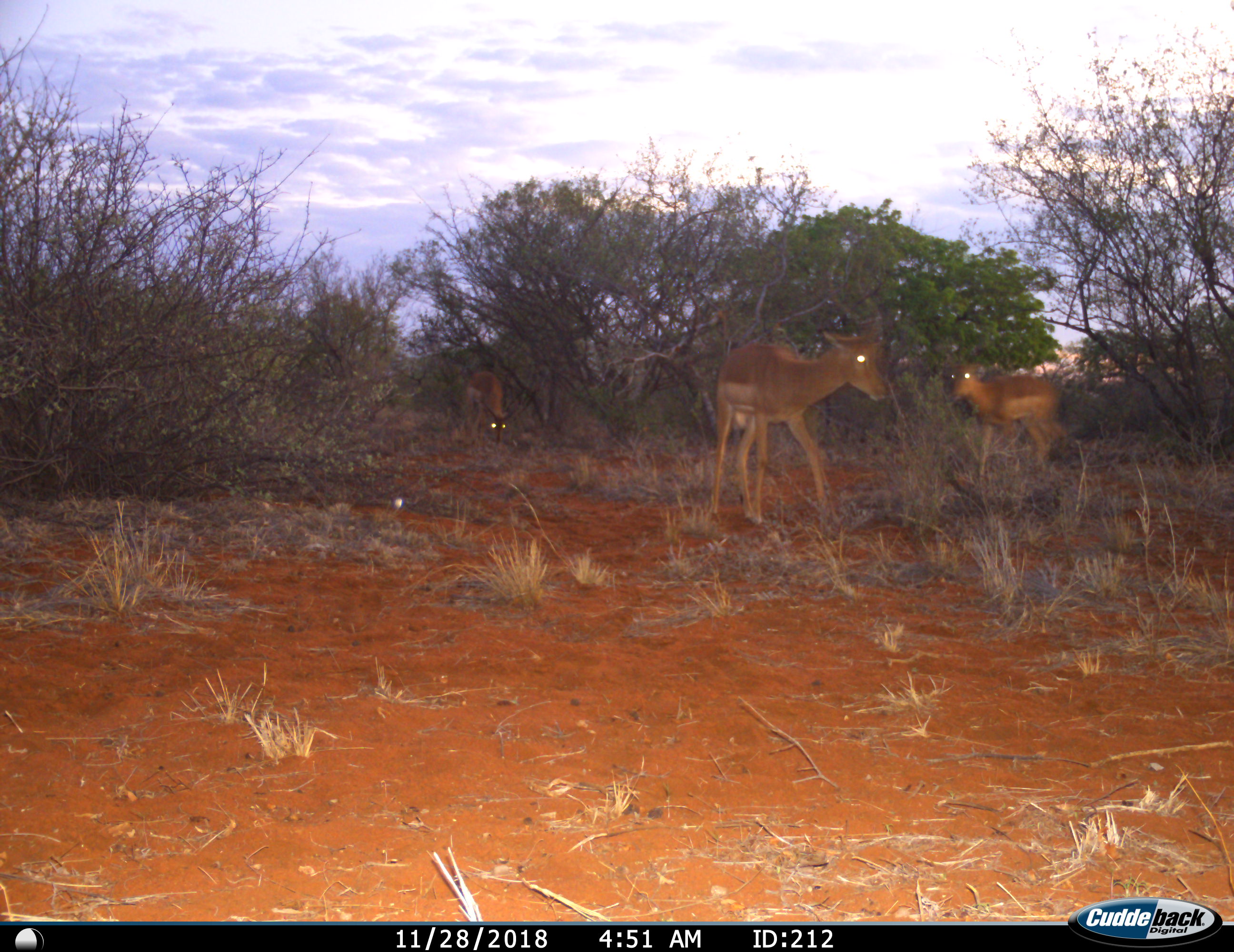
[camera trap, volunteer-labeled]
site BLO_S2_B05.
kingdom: Animalia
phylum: Chordata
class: Mammalia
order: Artiodactyla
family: Bovidae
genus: Aepyceros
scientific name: Aepyceros melampus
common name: impala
Impala (Aepyceros melampus), count 3. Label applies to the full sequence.